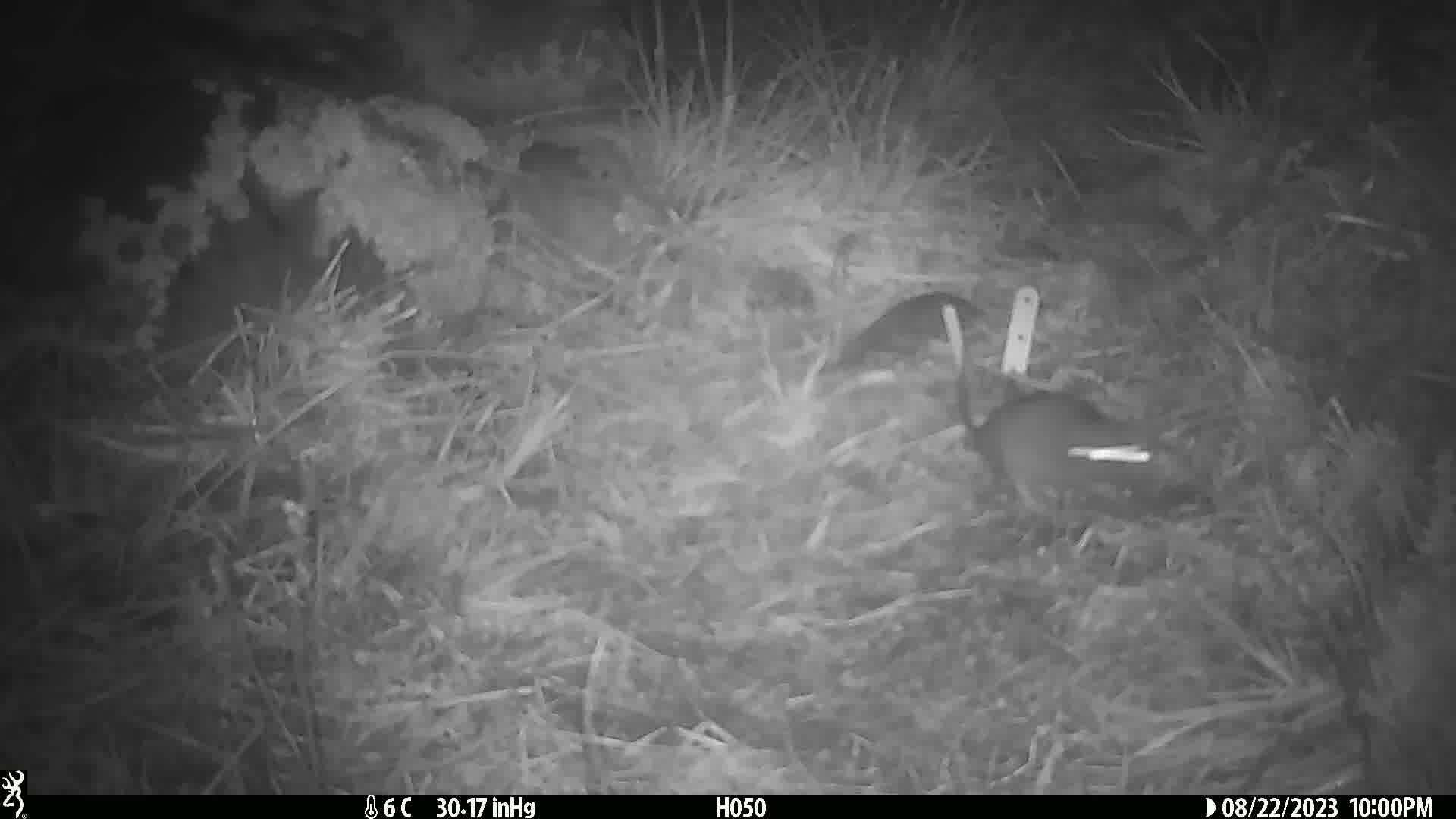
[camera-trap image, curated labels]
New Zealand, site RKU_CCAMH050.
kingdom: Animalia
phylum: Chordata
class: Mammalia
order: Rodentia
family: Muridae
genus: Rattus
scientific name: Rattus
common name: rat